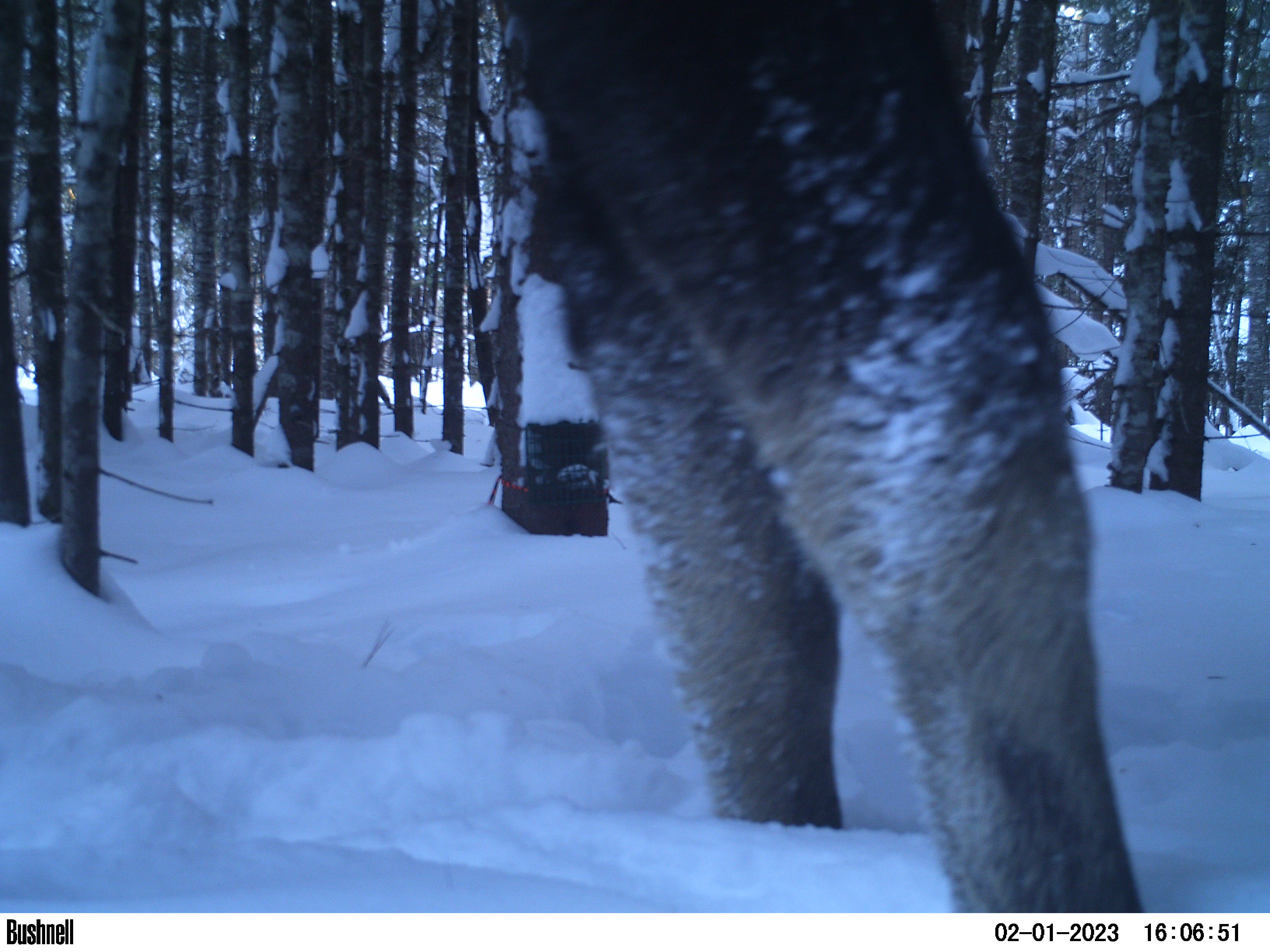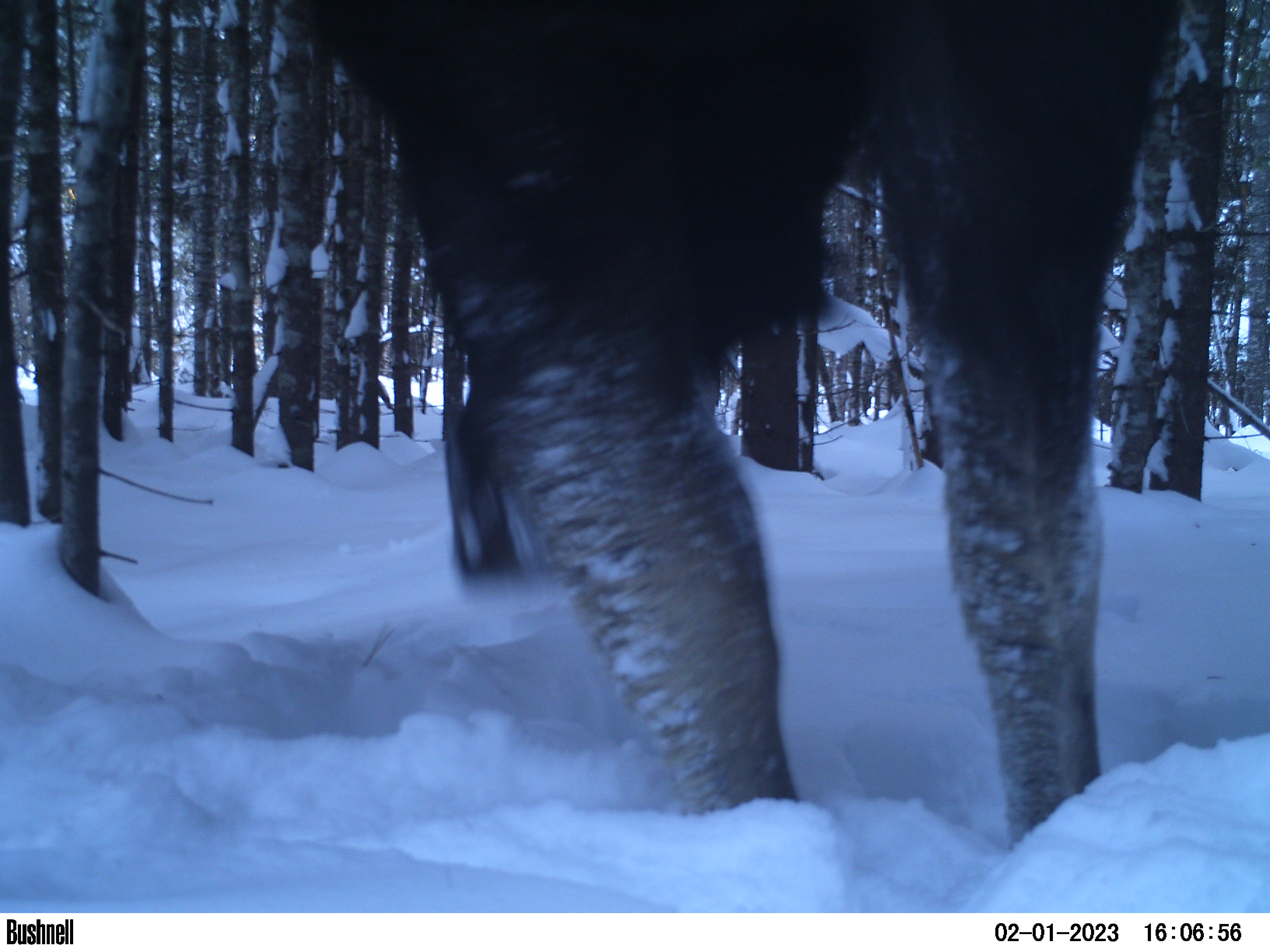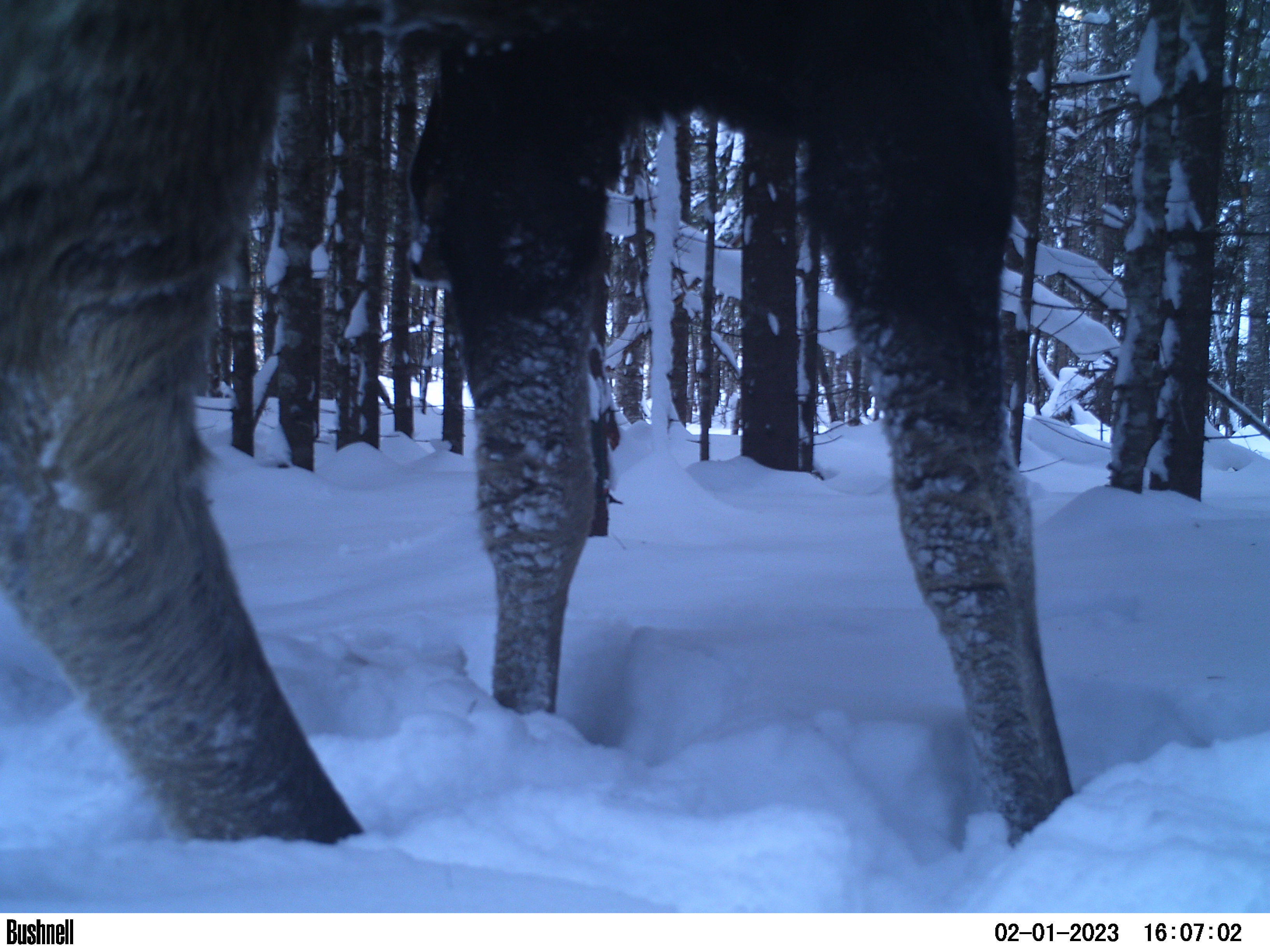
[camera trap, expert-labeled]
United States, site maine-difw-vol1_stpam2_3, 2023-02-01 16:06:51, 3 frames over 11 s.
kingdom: Animalia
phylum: Chordata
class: Mammalia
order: Artiodactyla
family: Cervidae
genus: Alces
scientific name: Alces alces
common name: moose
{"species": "moose (Alces alces)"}